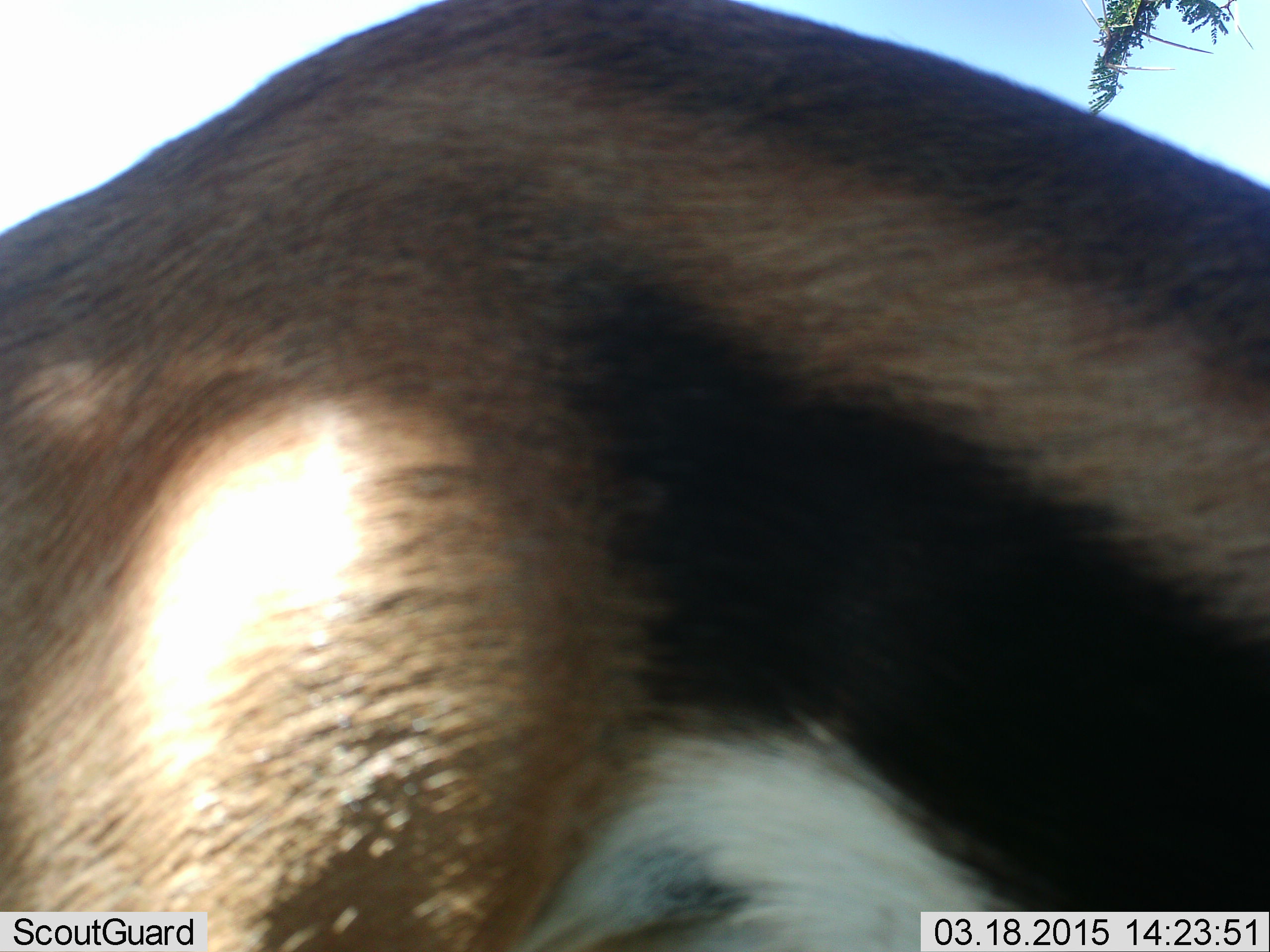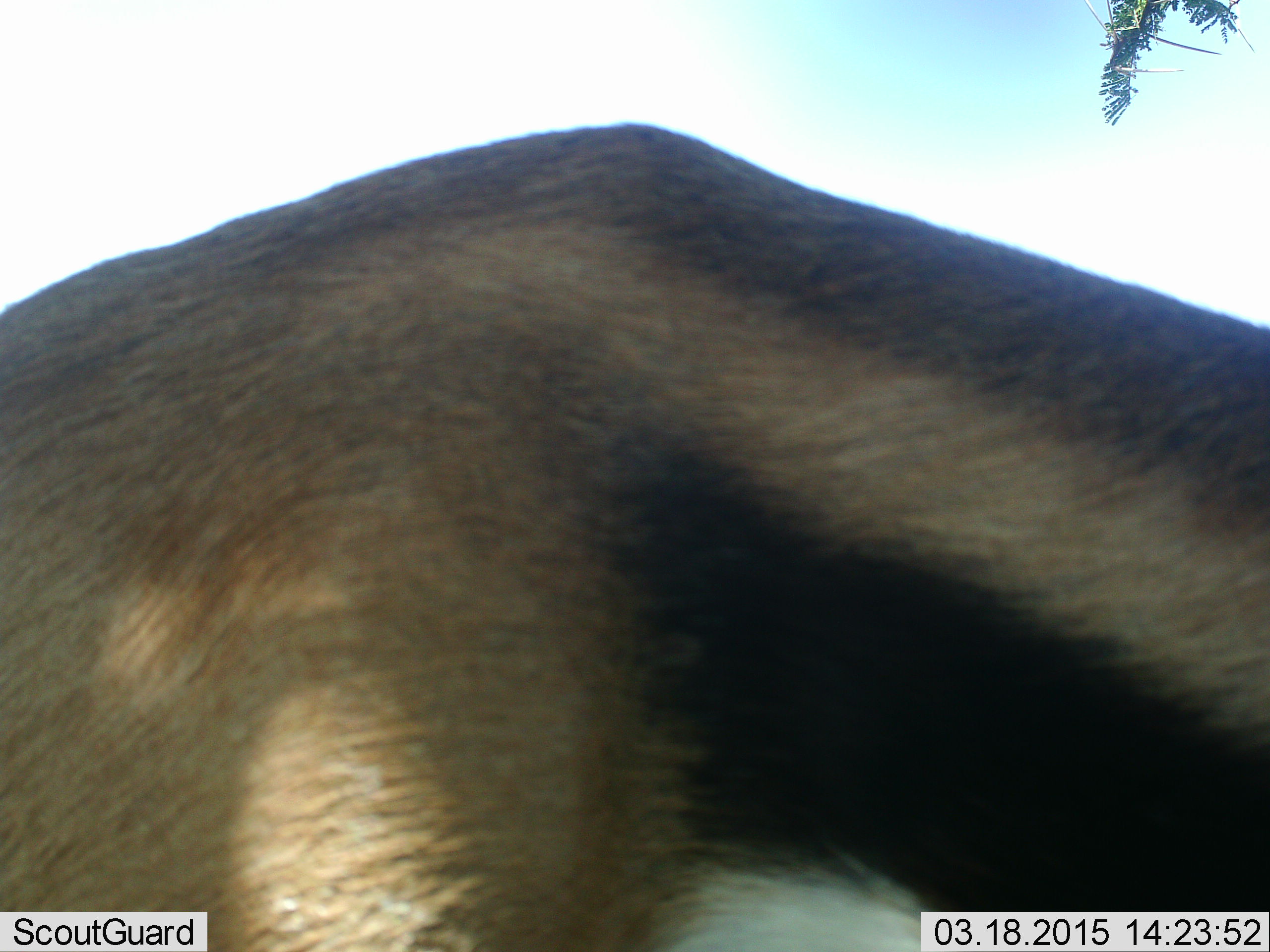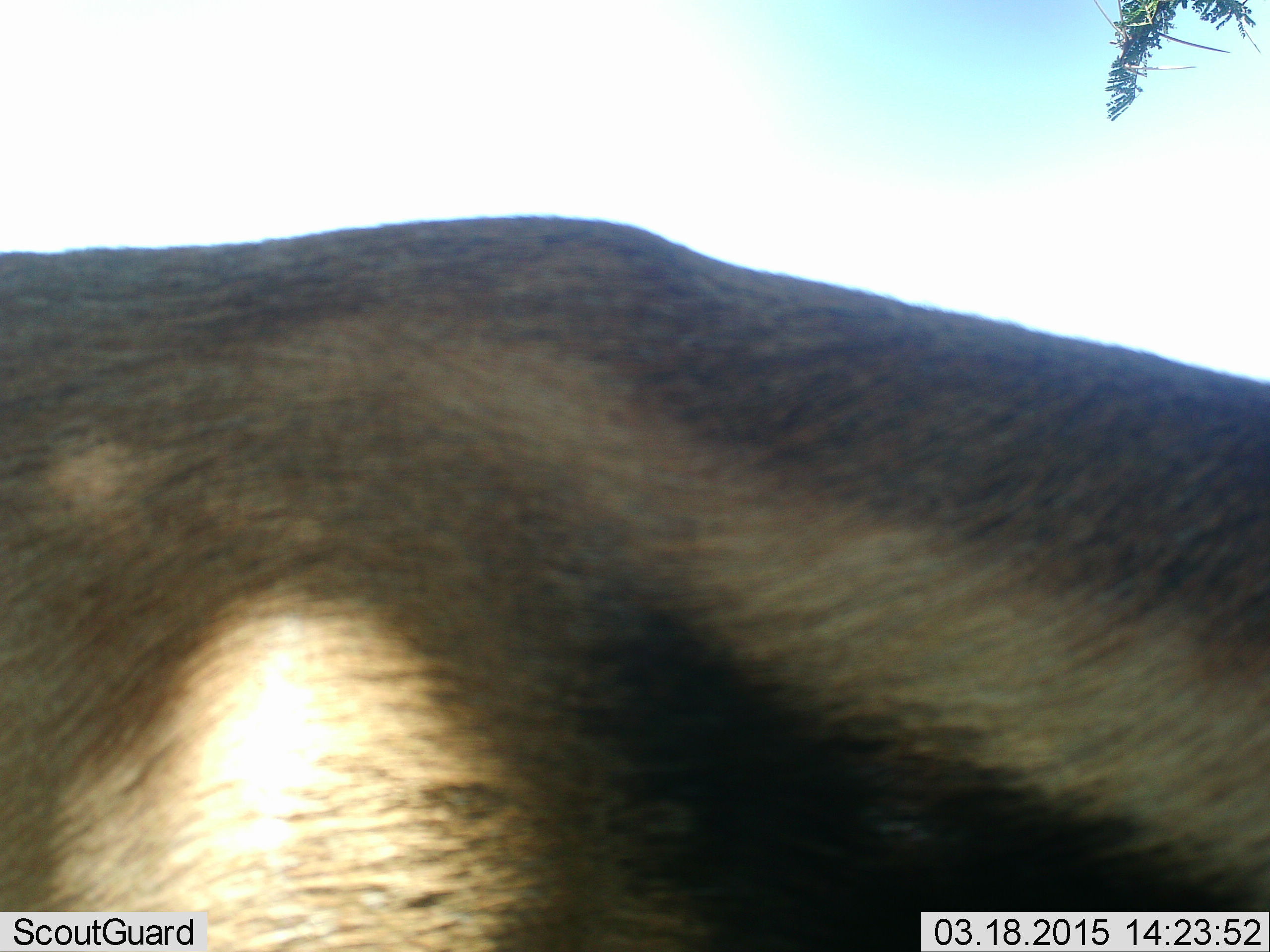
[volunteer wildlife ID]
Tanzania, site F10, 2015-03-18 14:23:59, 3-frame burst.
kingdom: Animalia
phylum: Chordata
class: Mammalia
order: Artiodactyla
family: Bovidae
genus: Eudorcas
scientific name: Eudorcas thomsonii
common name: thomson's gazelle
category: gazellethomsons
Gazellethomsons (thomson's gazelle) (Eudorcas thomsonii), count 1. Behavior (volunteer vote fractions): standing 90%, resting 0%, moving 0%, interacting 0%. Young present (vote fraction): 0%. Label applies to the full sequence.